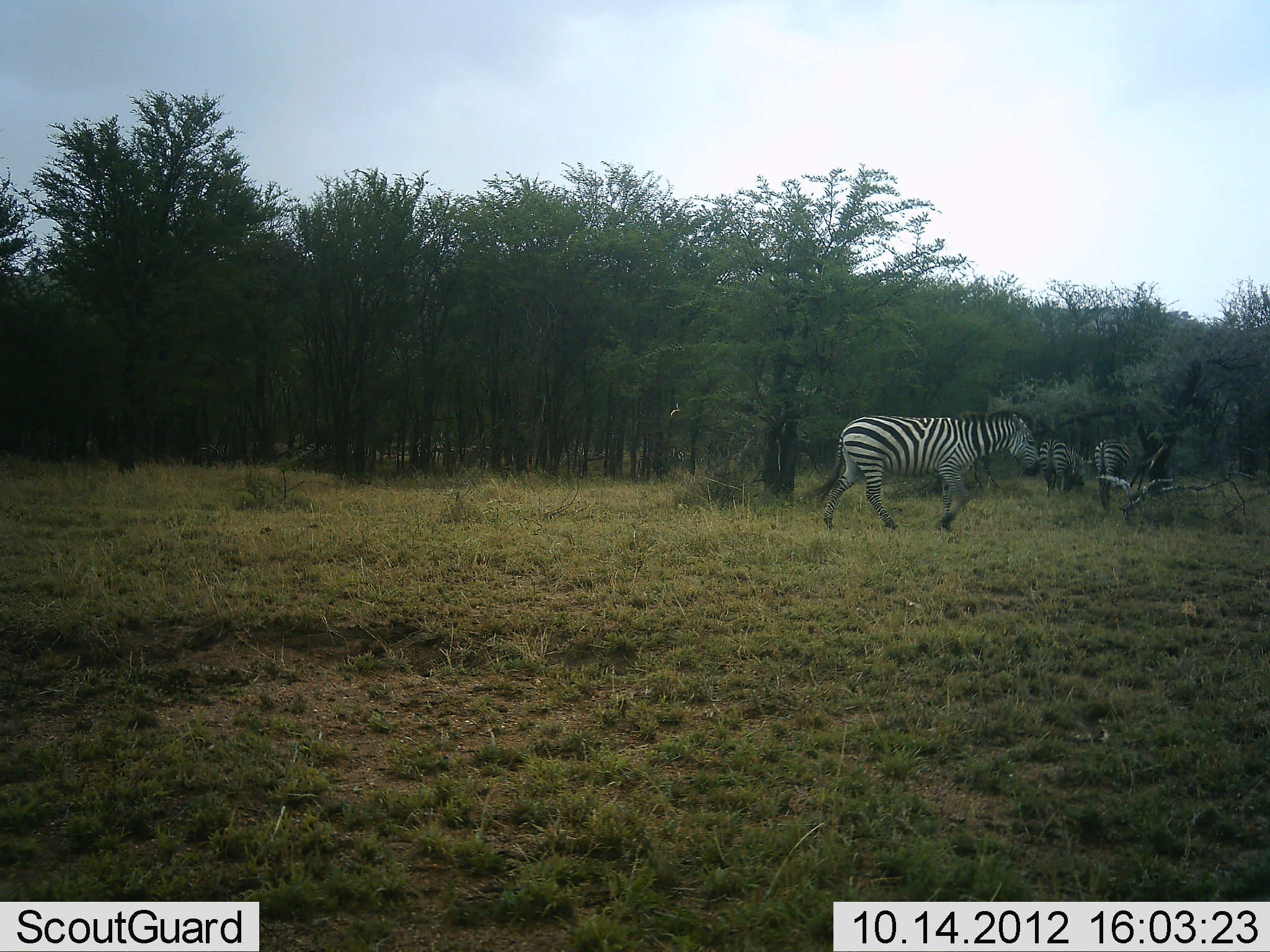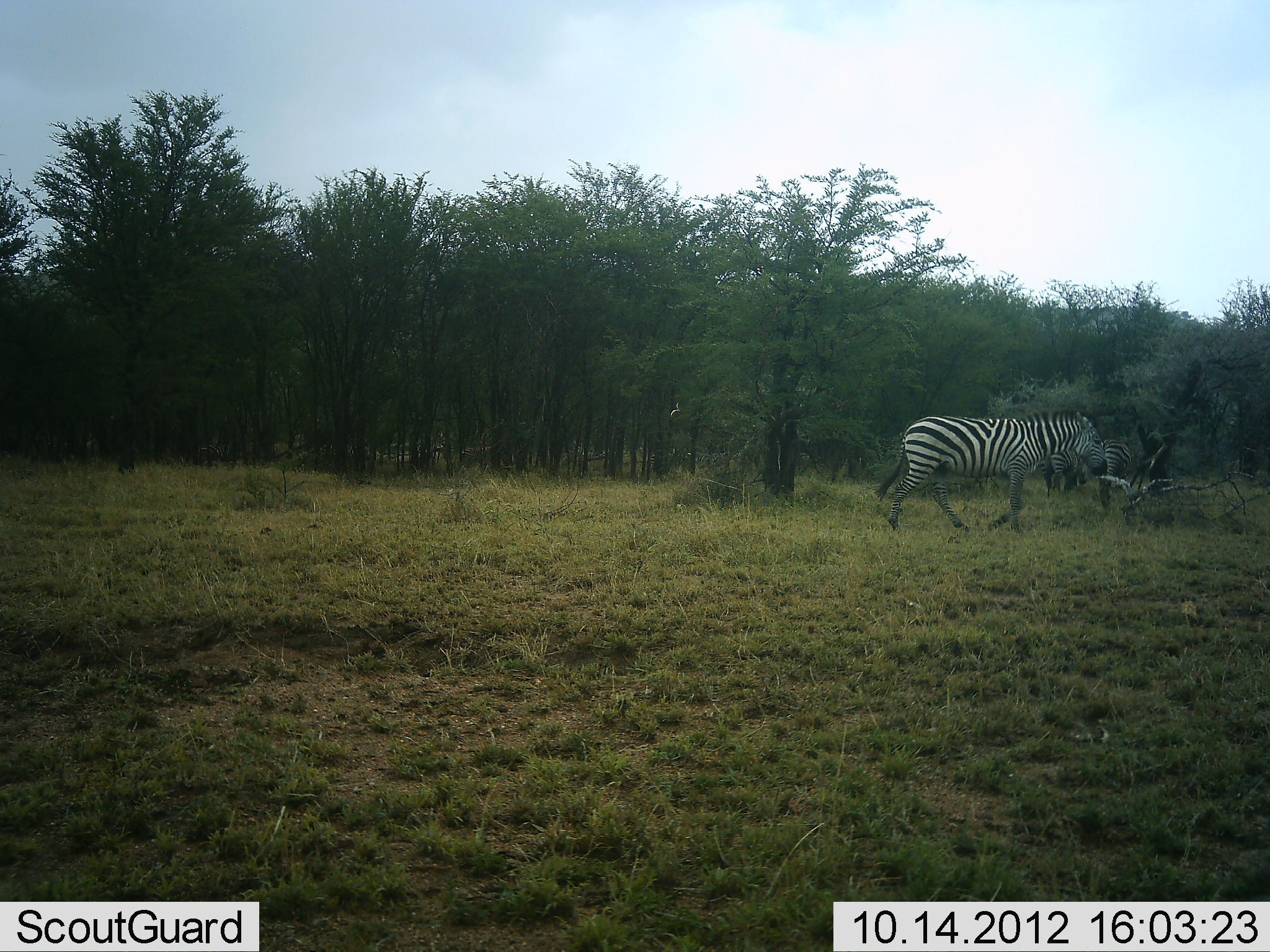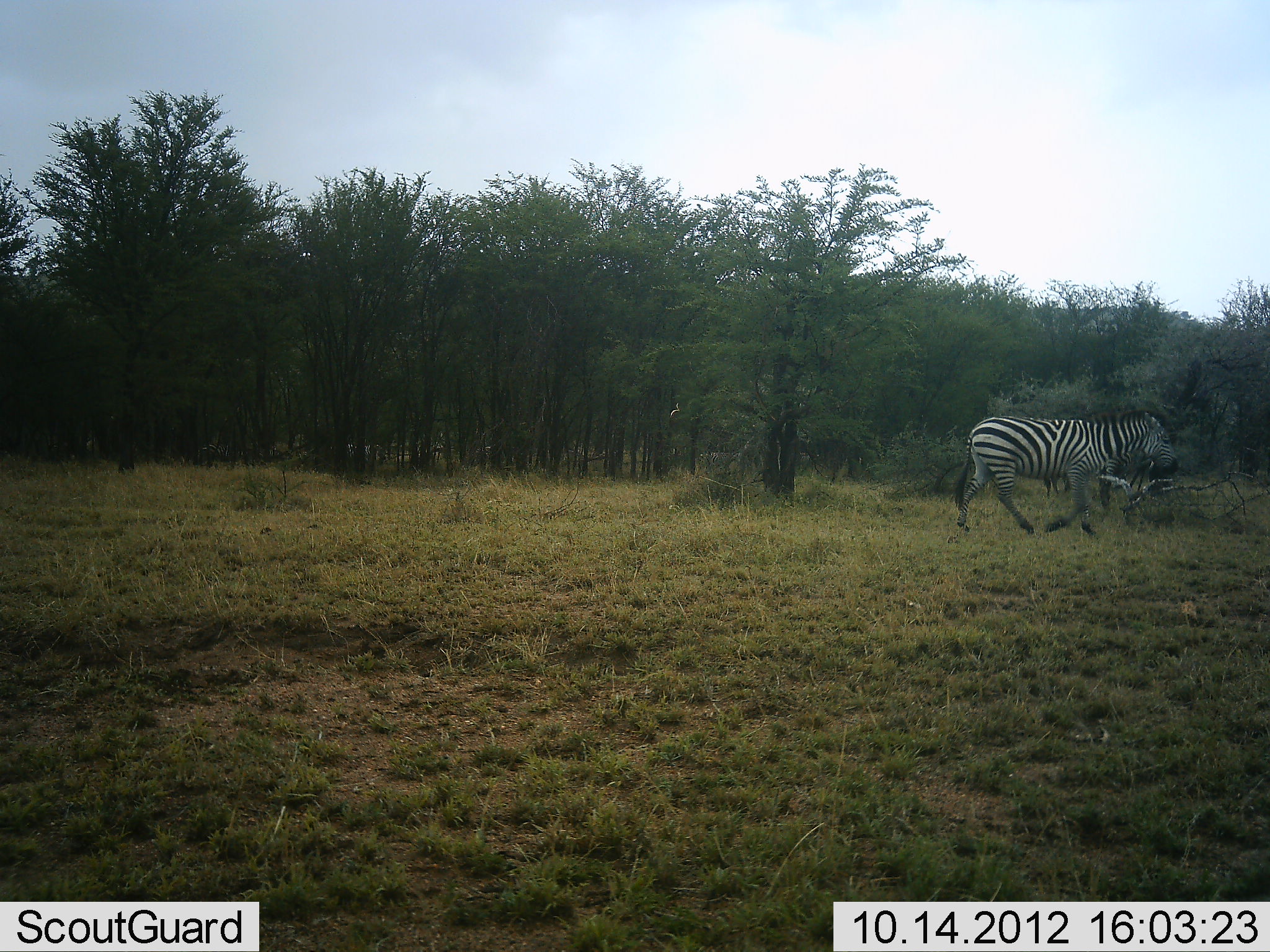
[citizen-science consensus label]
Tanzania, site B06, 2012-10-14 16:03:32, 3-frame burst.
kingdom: Animalia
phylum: Chordata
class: Mammalia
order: Perissodactyla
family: Equidae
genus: Equus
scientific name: Equus quagga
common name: plains zebra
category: zebra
Zebra (plains zebra) (Equus quagga), count 3. Behavior (volunteer vote fractions): standing 50%, resting 0%, moving 100%, interacting 0%. Young present (vote fraction): 0%. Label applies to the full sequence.